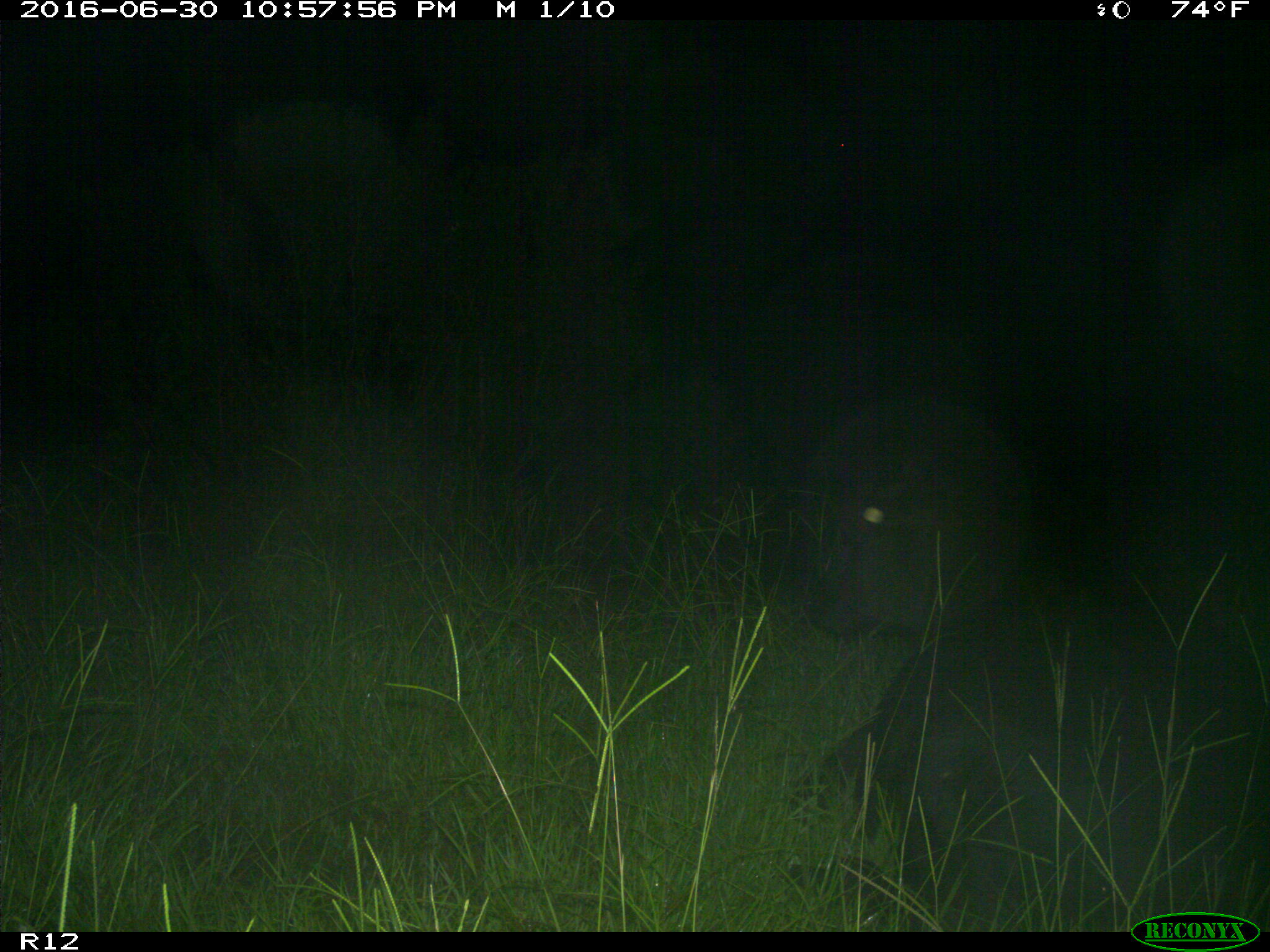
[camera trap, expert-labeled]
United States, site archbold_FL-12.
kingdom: Animalia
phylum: Chordata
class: Mammalia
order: Artiodactyla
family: Bovidae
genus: Bos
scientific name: Bos taurus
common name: domestic cow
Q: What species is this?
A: Bos taurus (domestic cow).